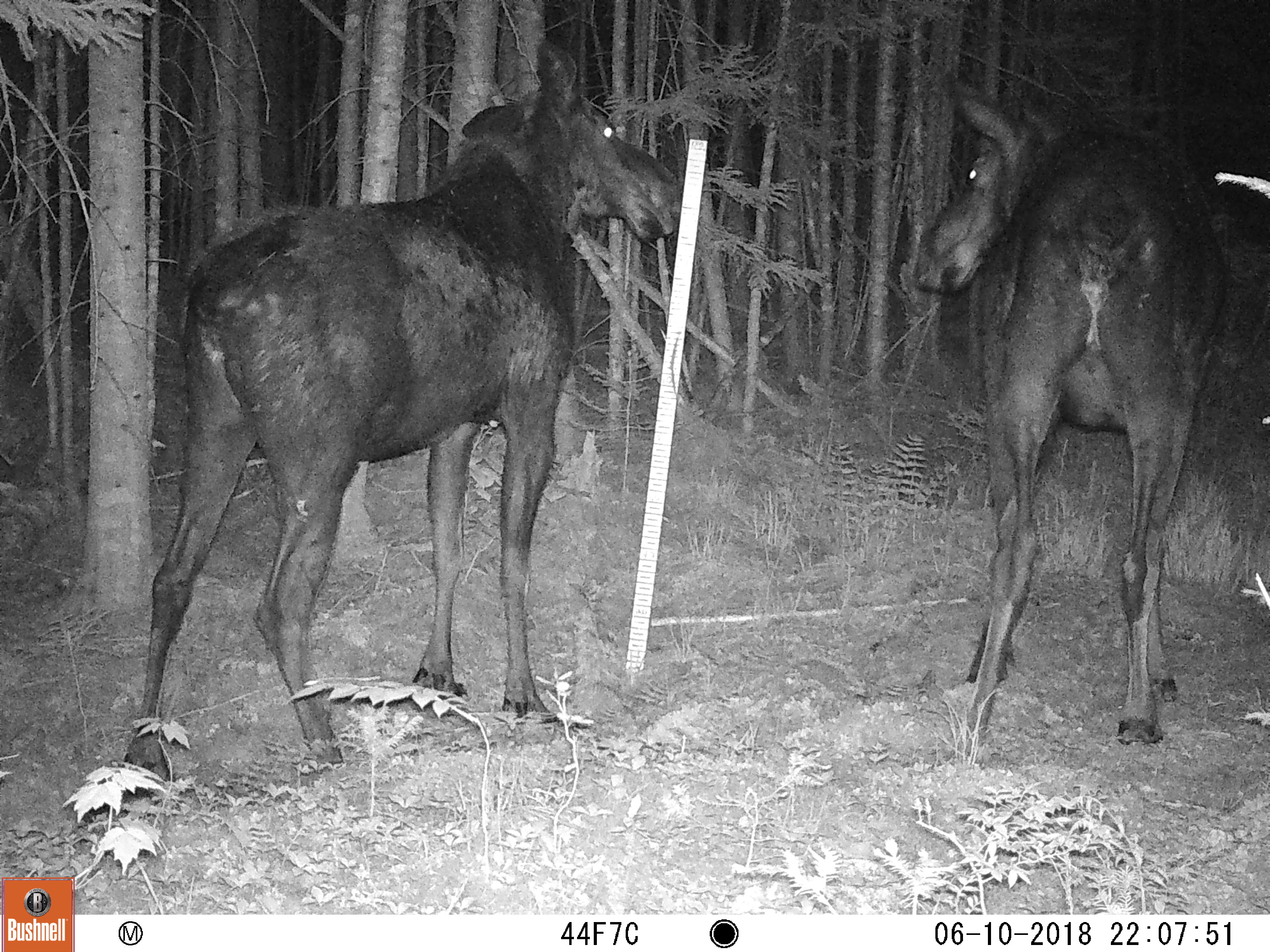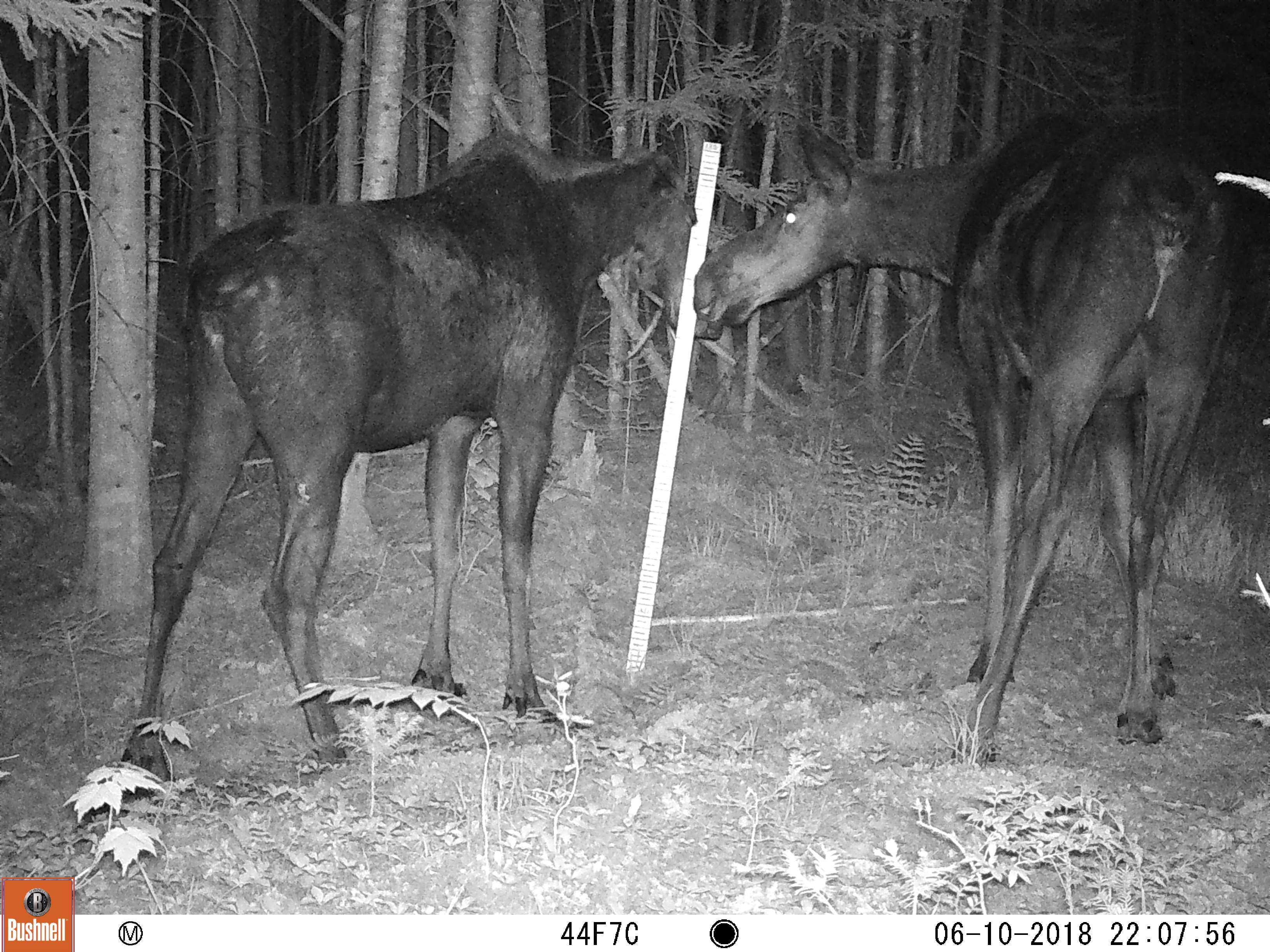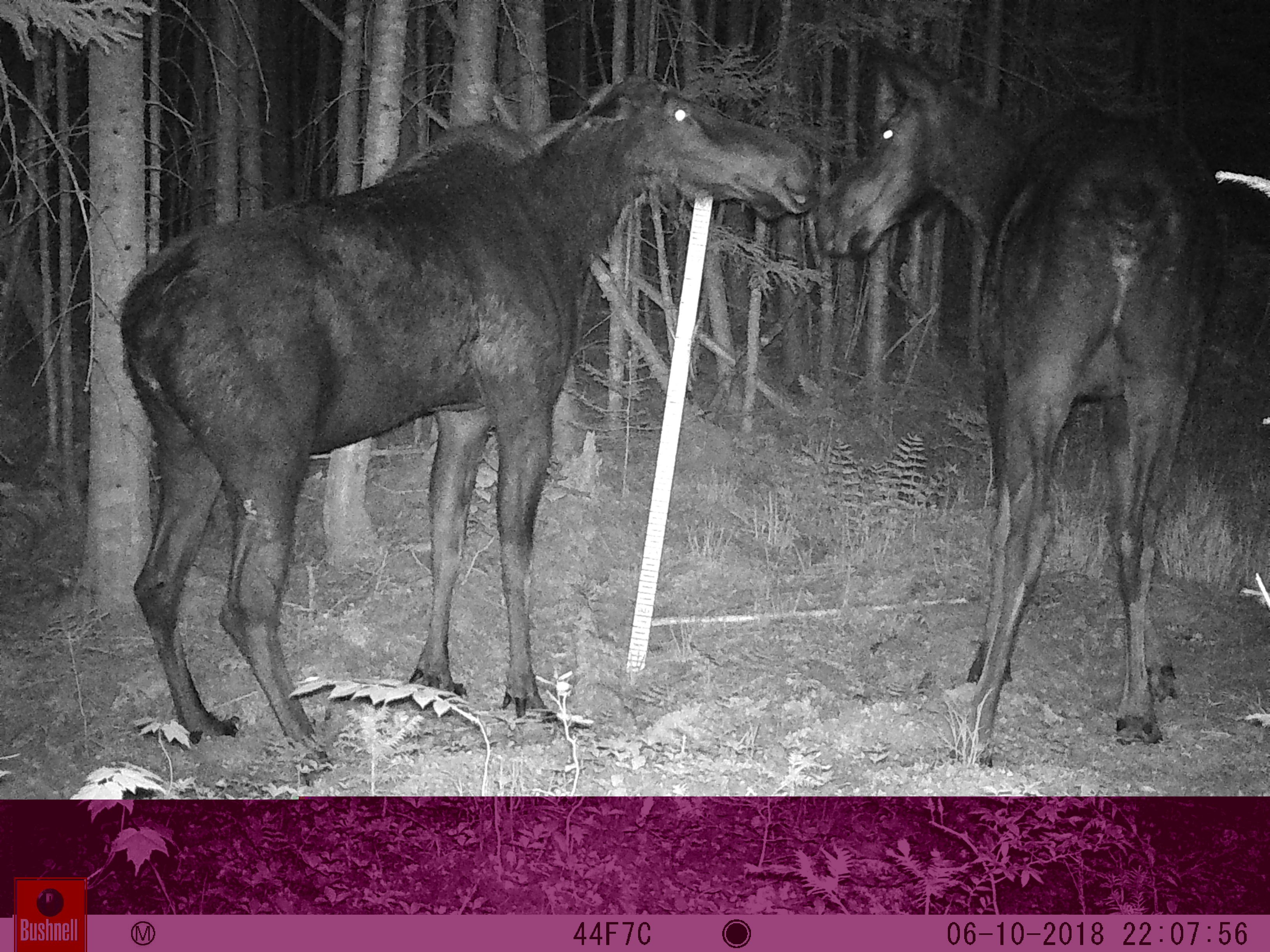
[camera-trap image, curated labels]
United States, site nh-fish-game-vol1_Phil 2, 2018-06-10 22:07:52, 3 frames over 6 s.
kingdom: Animalia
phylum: Chordata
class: Mammalia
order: Artiodactyla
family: Cervidae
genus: Alces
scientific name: Alces alces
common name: moose